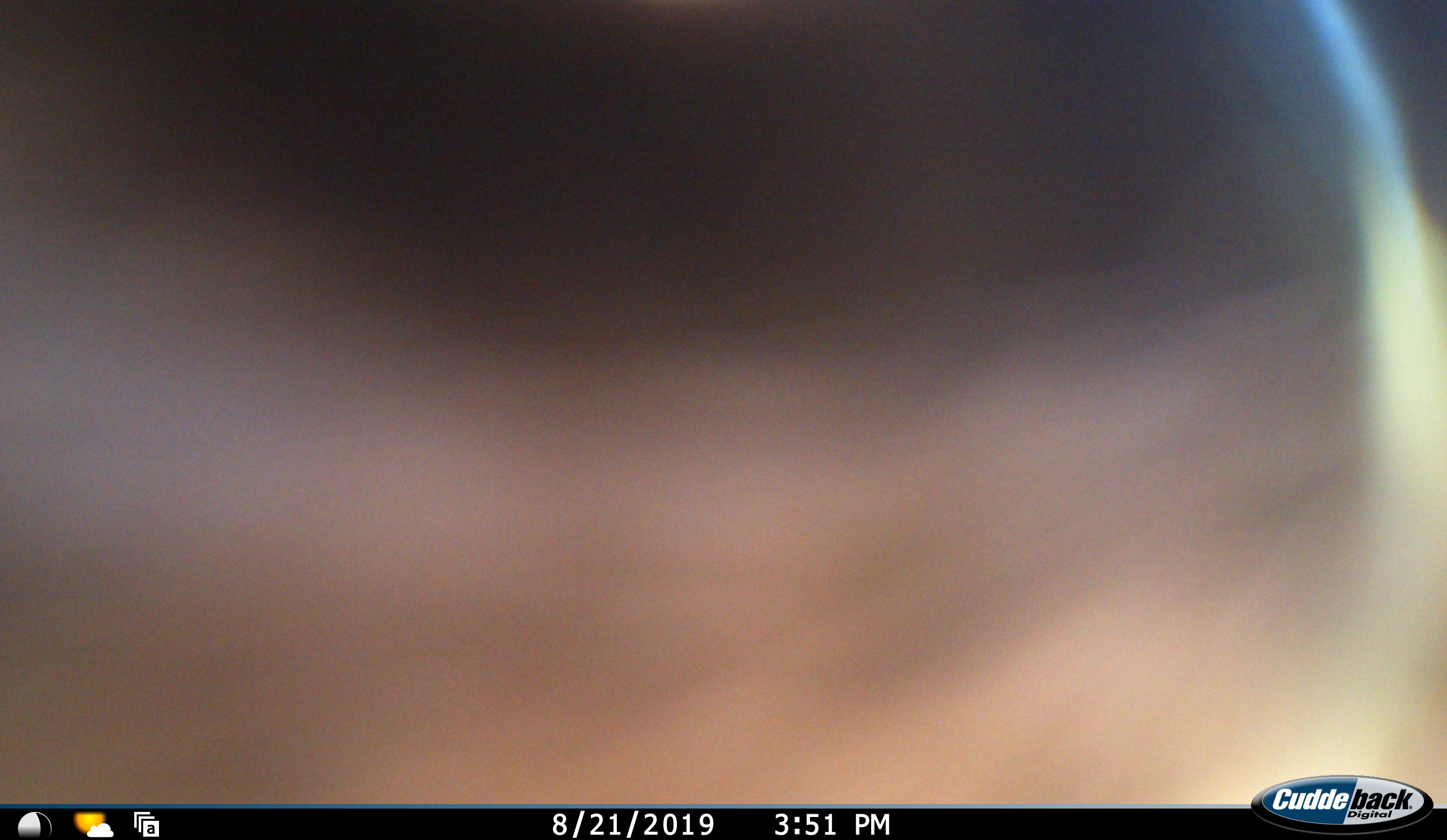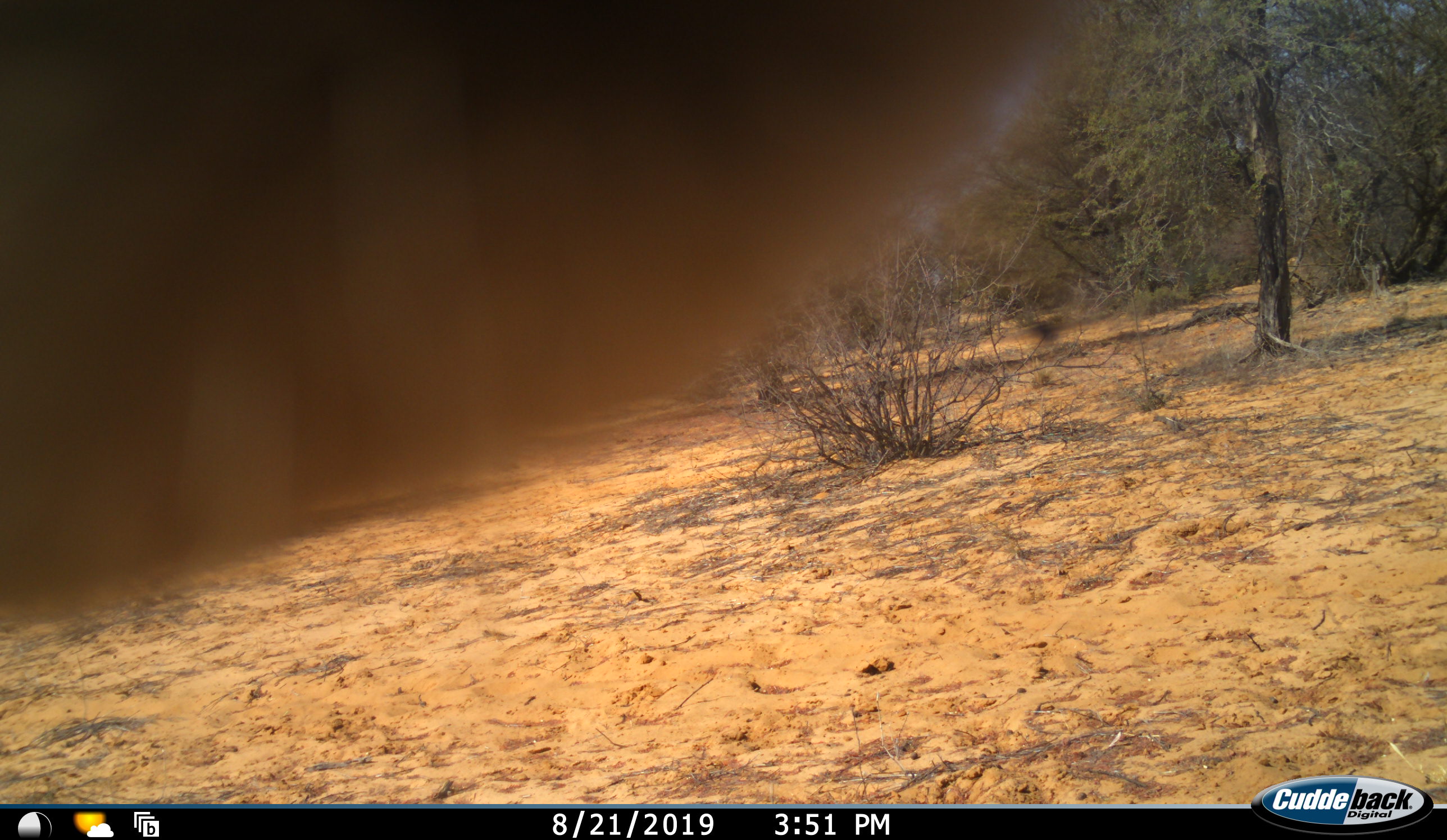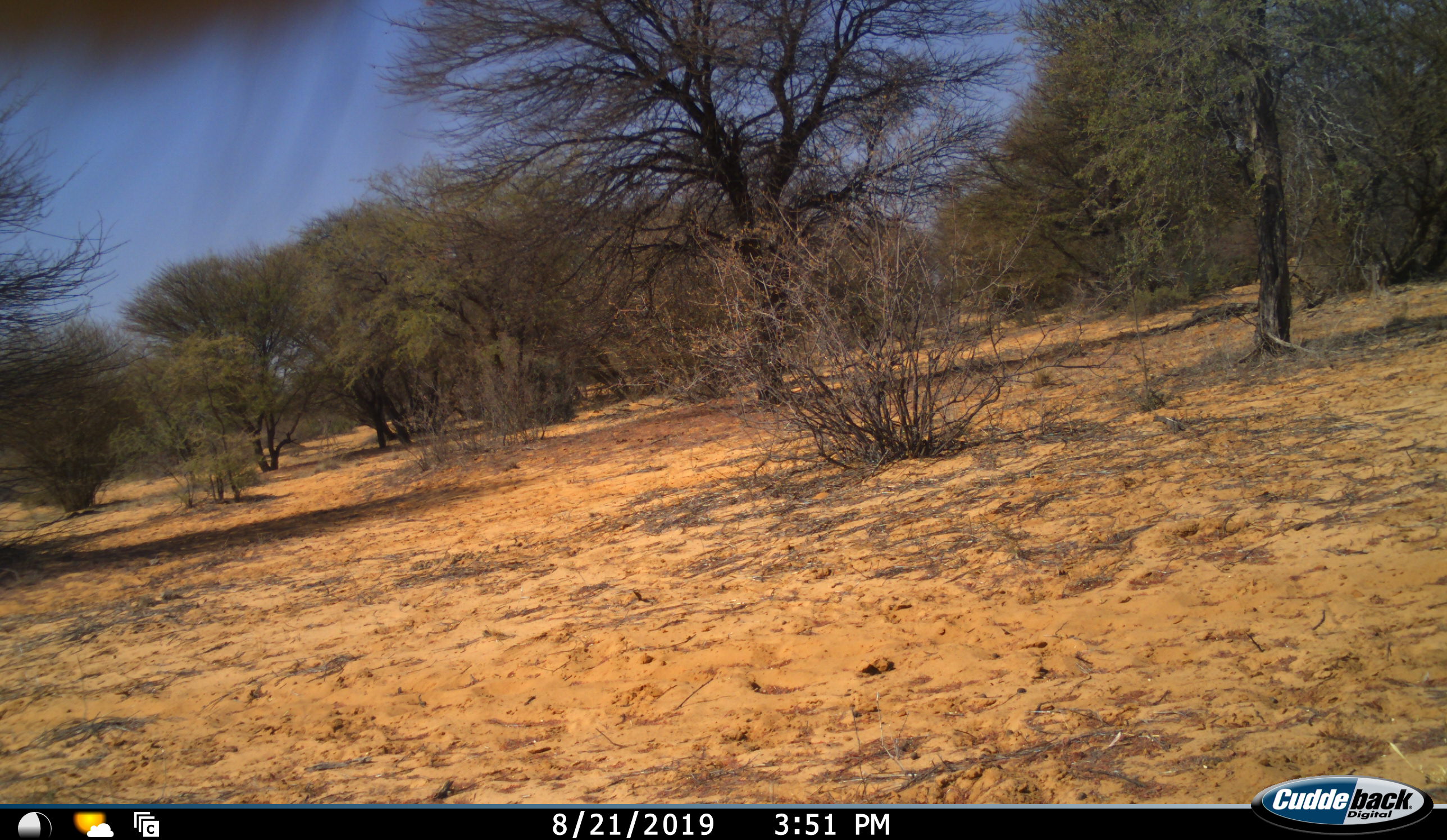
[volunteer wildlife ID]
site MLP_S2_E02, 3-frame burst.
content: unidentified animal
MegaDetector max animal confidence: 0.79